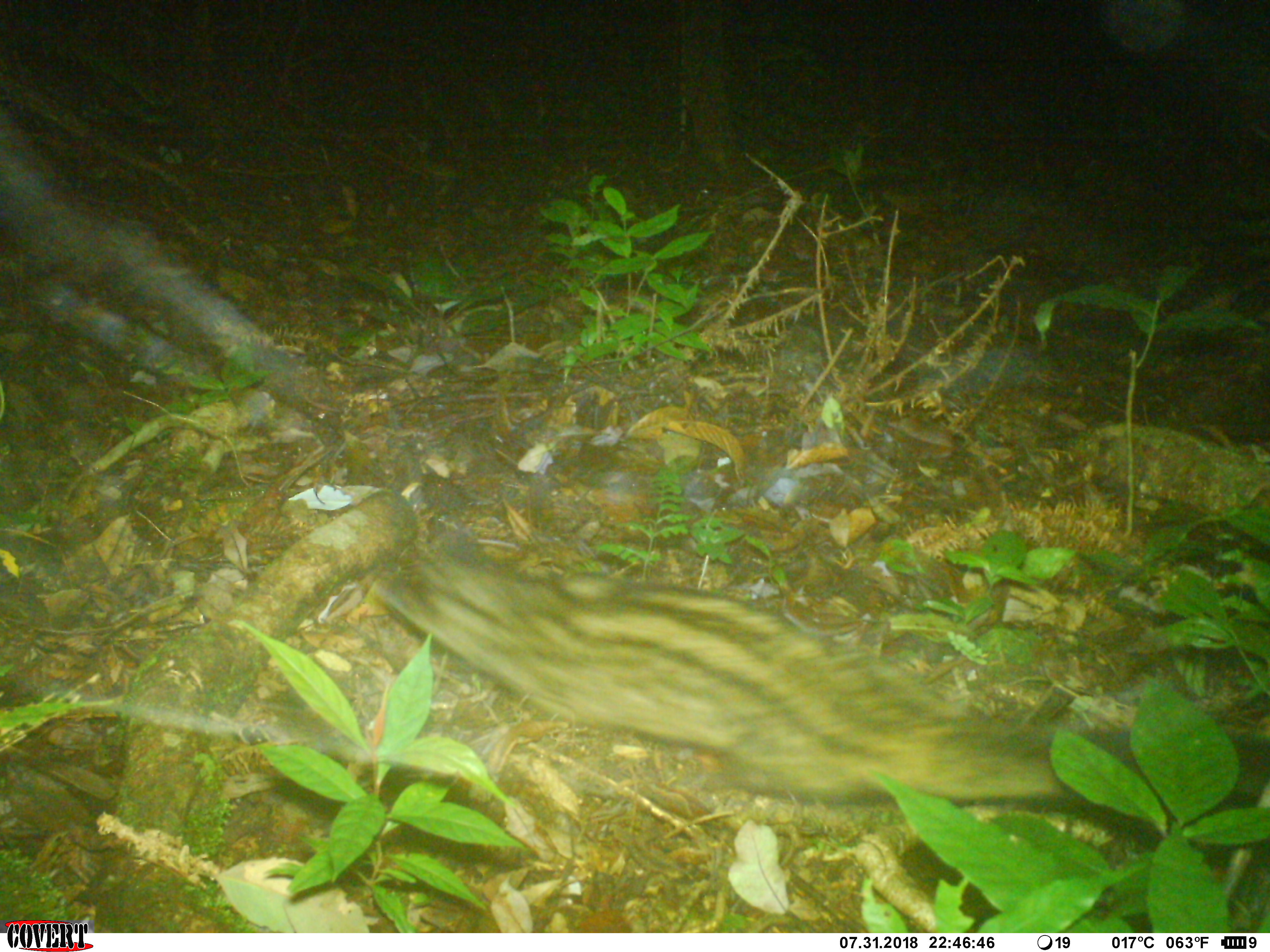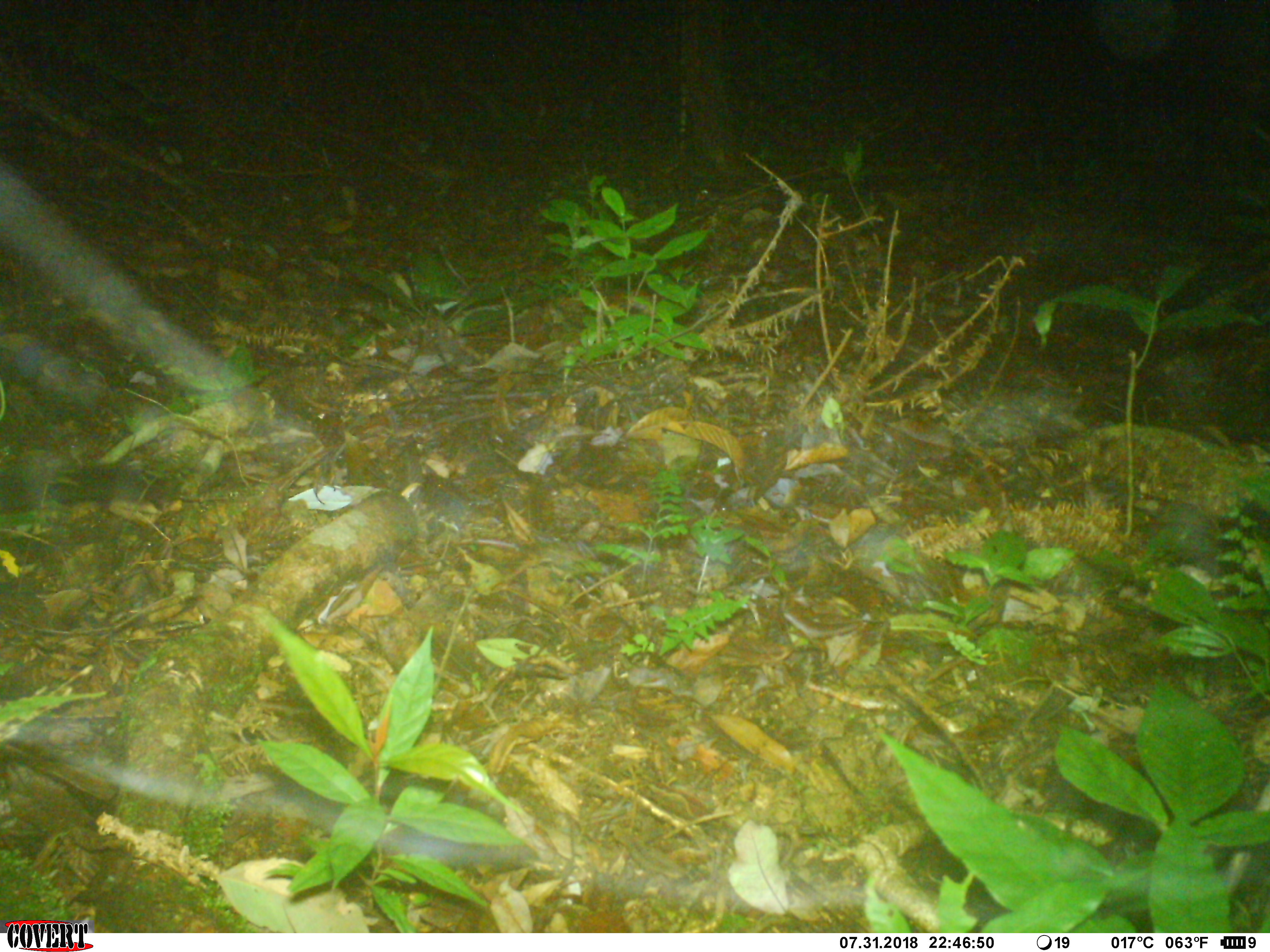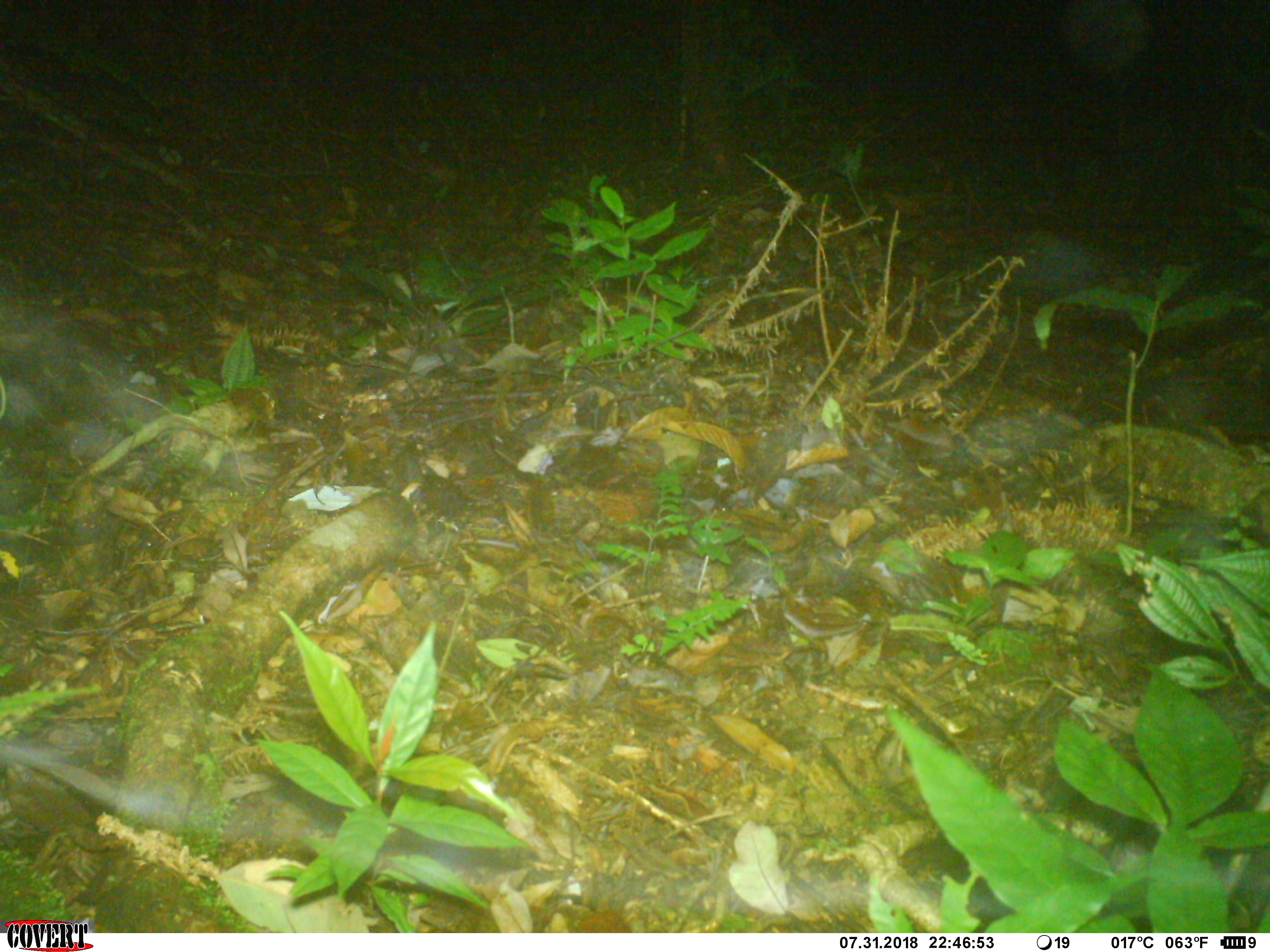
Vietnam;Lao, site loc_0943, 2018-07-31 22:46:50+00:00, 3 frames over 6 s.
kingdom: Animalia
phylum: Chordata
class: Mammalia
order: Carnivora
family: Viverridae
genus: Paradoxurus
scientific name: Paradoxurus hermaphroditus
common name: common palm civet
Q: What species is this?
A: Common palm civet (Paradoxurus hermaphroditus).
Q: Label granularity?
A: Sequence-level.